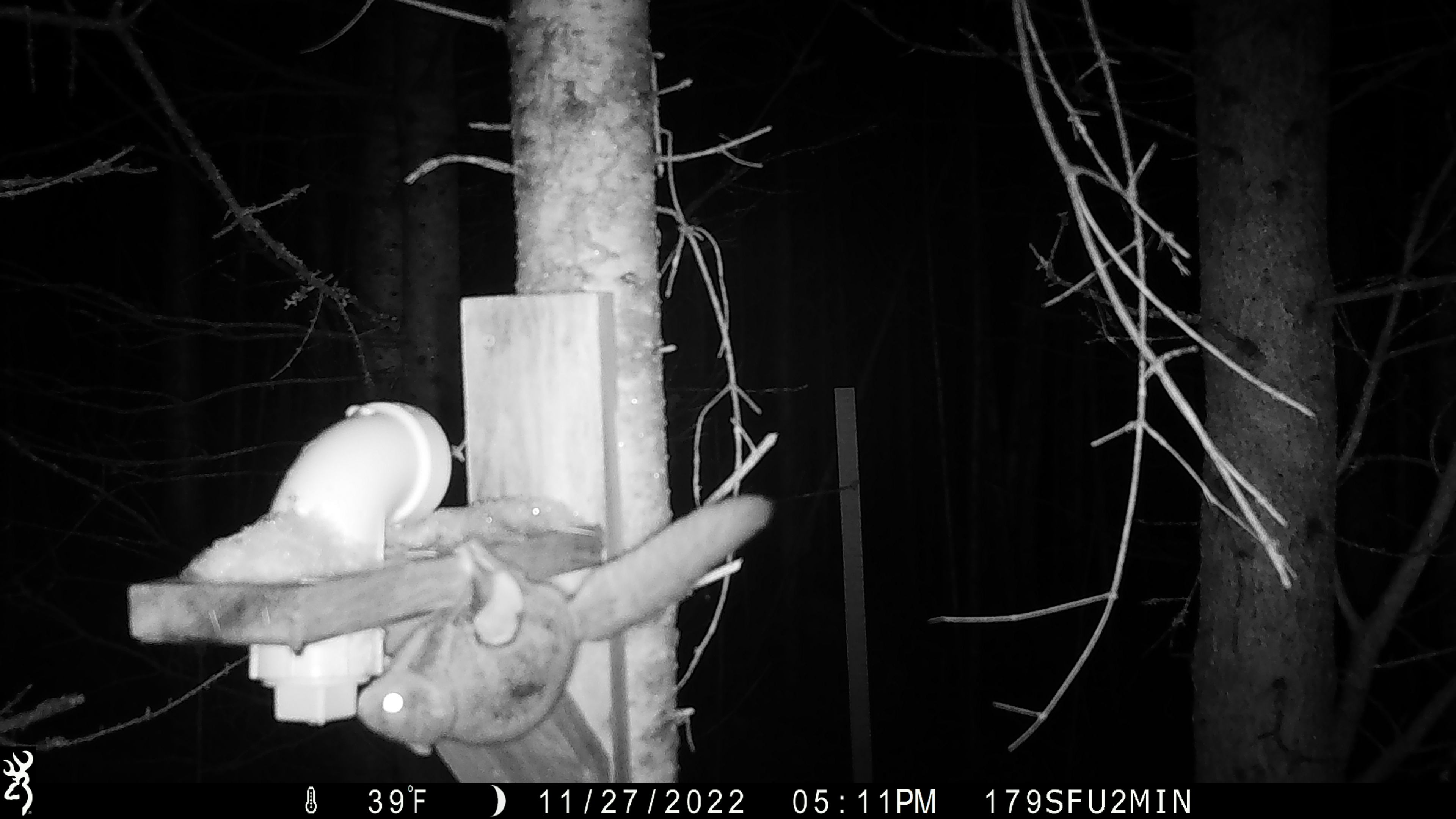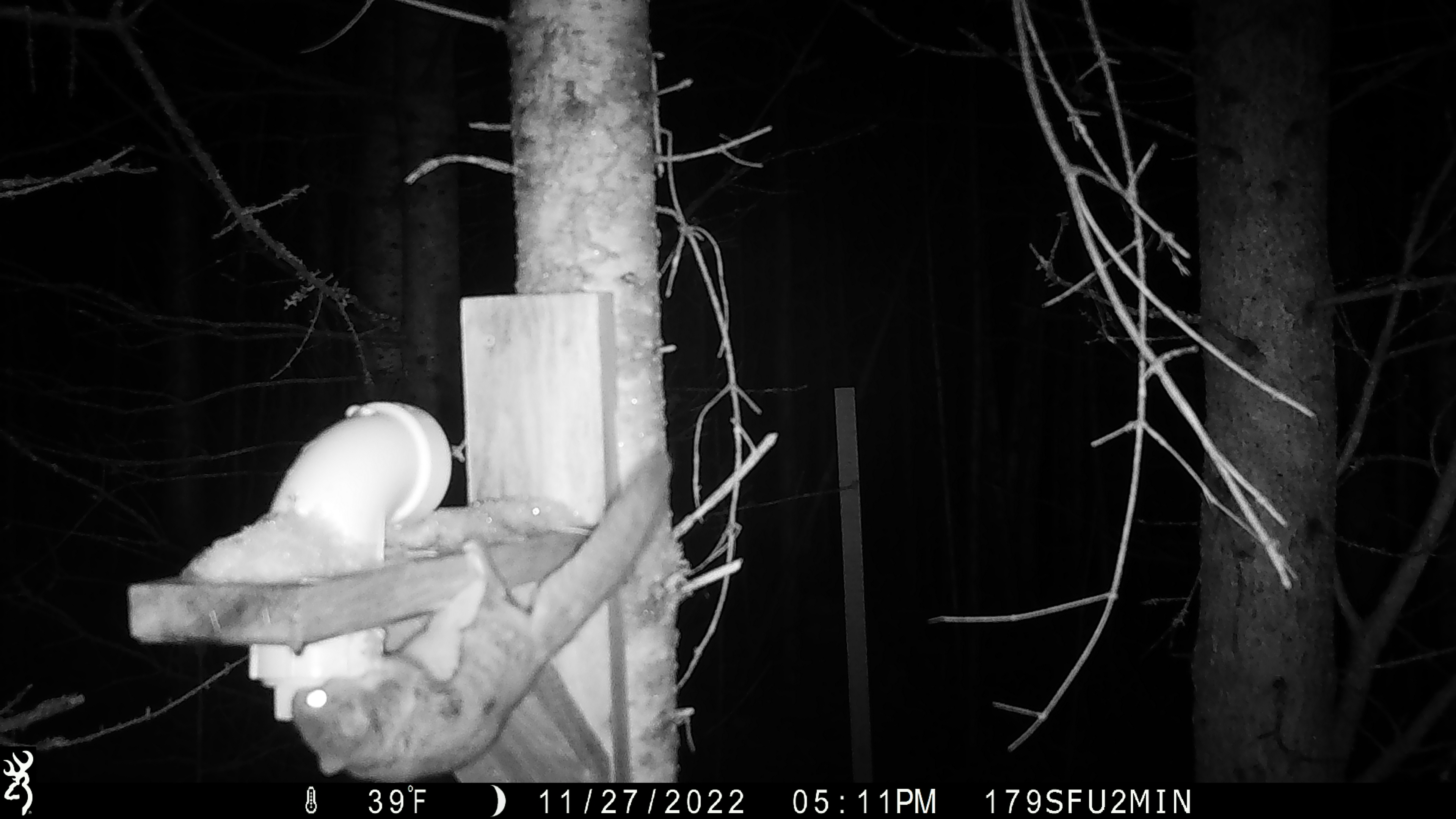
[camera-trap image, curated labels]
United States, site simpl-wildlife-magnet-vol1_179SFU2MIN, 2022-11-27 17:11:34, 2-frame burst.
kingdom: Animalia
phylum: Chordata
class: Mammalia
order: Rodentia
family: Sciuridae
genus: Glaucomys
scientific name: Glaucomys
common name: flying squirrel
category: flying squirrel sp.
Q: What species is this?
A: Flying squirrel sp. (flying squirrel) (Glaucomys).